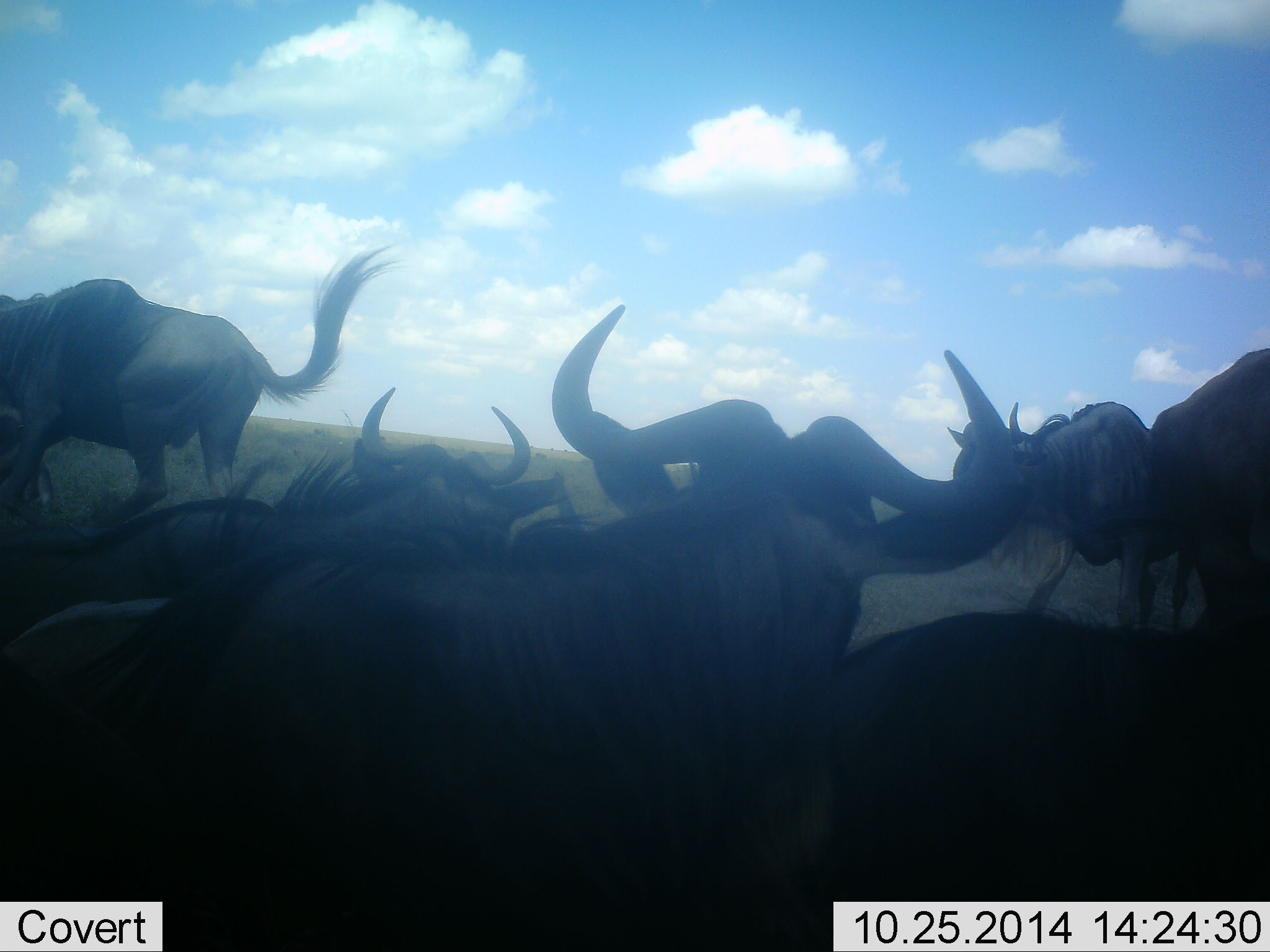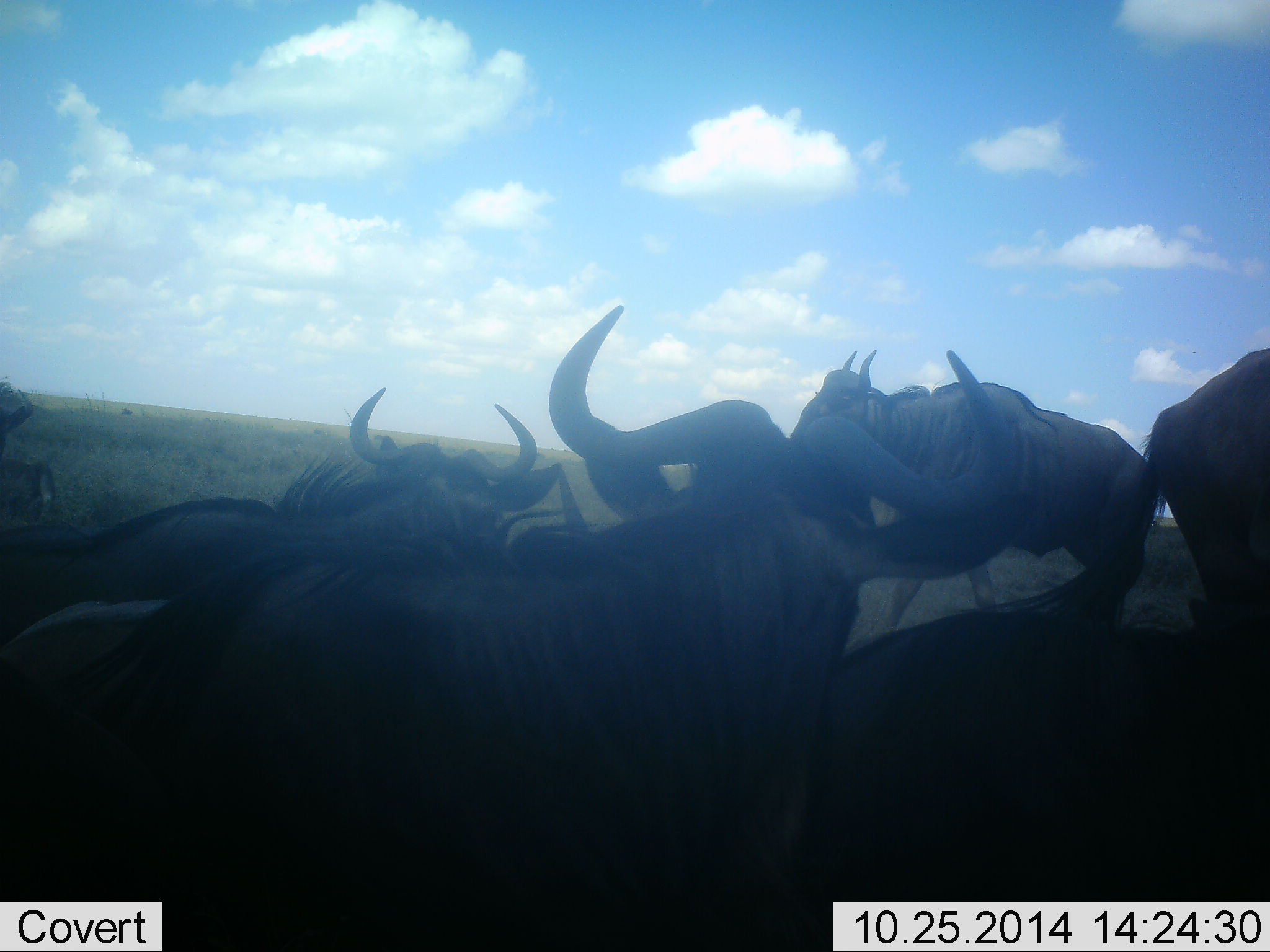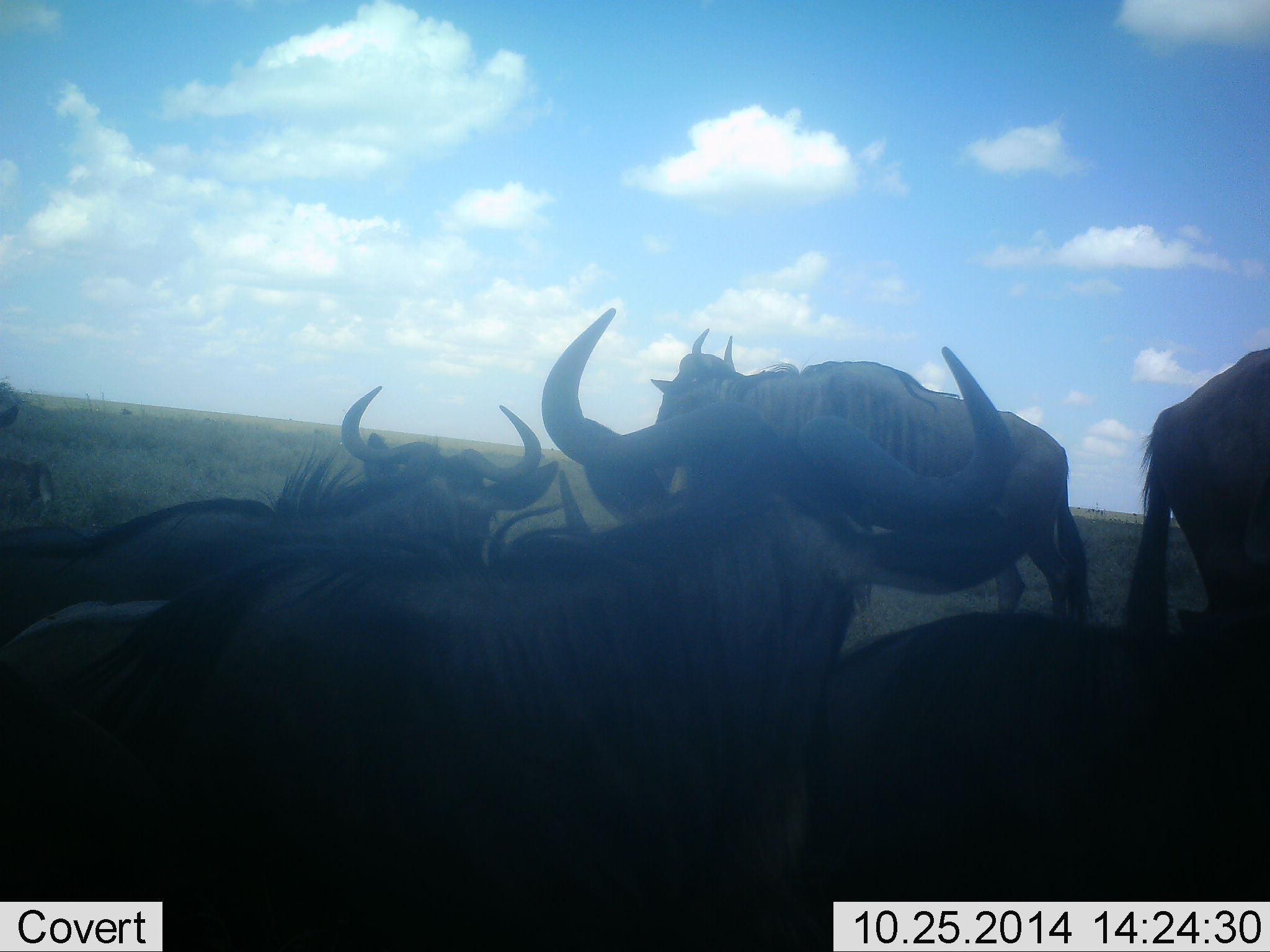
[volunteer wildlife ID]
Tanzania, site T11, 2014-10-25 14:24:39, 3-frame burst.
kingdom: Animalia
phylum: Chordata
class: Mammalia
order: Artiodactyla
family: Bovidae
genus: Connochaetes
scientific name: Connochaetes taurinus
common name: blue wildebeest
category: wildebeest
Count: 6.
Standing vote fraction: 40%.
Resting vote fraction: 80%.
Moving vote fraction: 70%.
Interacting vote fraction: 0%.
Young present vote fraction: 0%.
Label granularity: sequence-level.